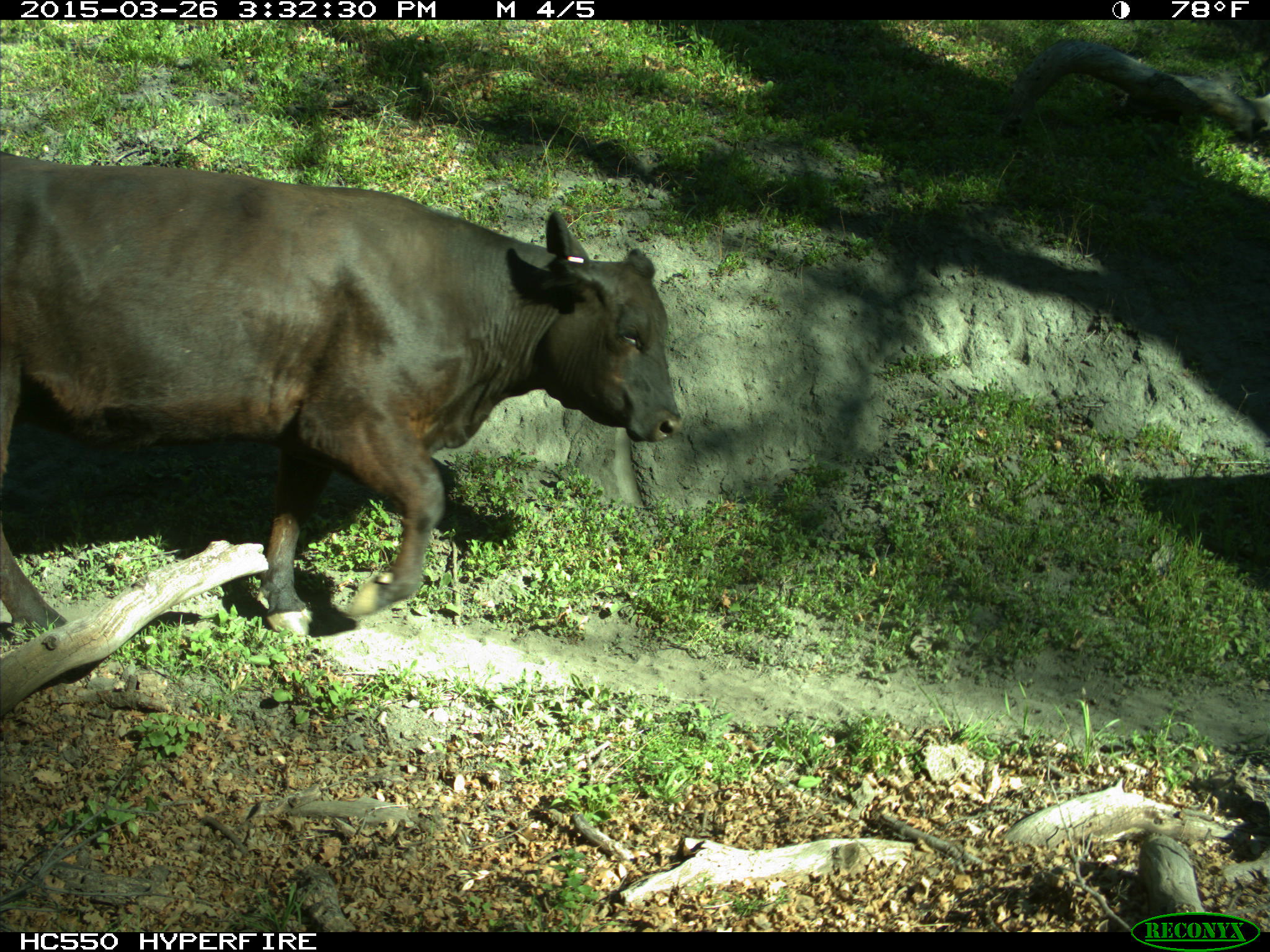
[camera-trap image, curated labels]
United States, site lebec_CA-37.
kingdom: Animalia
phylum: Chordata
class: Mammalia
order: Artiodactyla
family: Bovidae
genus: Bos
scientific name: Bos taurus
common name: domestic cow